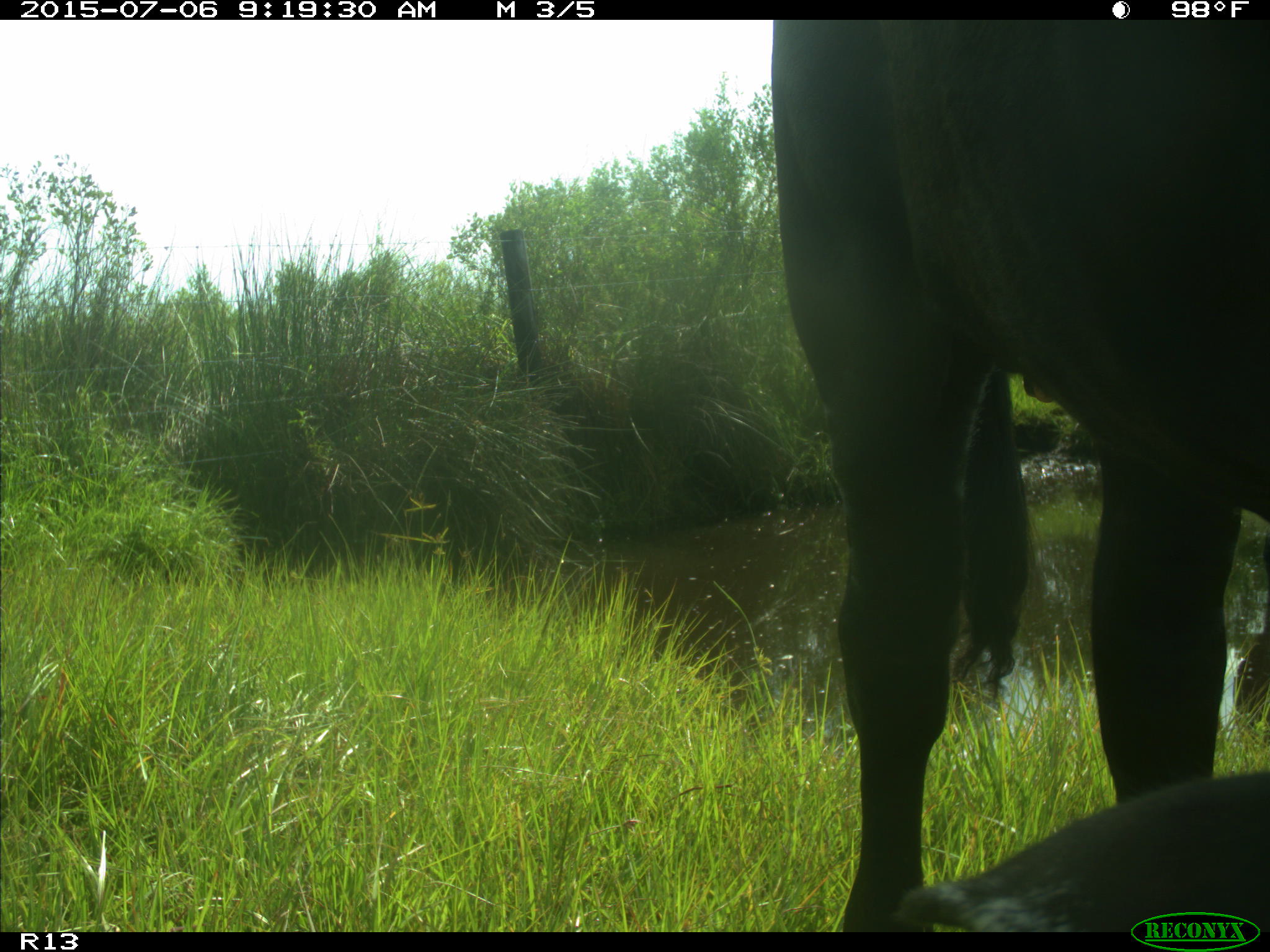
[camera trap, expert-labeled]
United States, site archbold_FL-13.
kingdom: Animalia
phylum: Chordata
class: Mammalia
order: Artiodactyla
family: Bovidae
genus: Bos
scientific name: Bos taurus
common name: domestic cow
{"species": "Bos taurus (domestic cow)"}